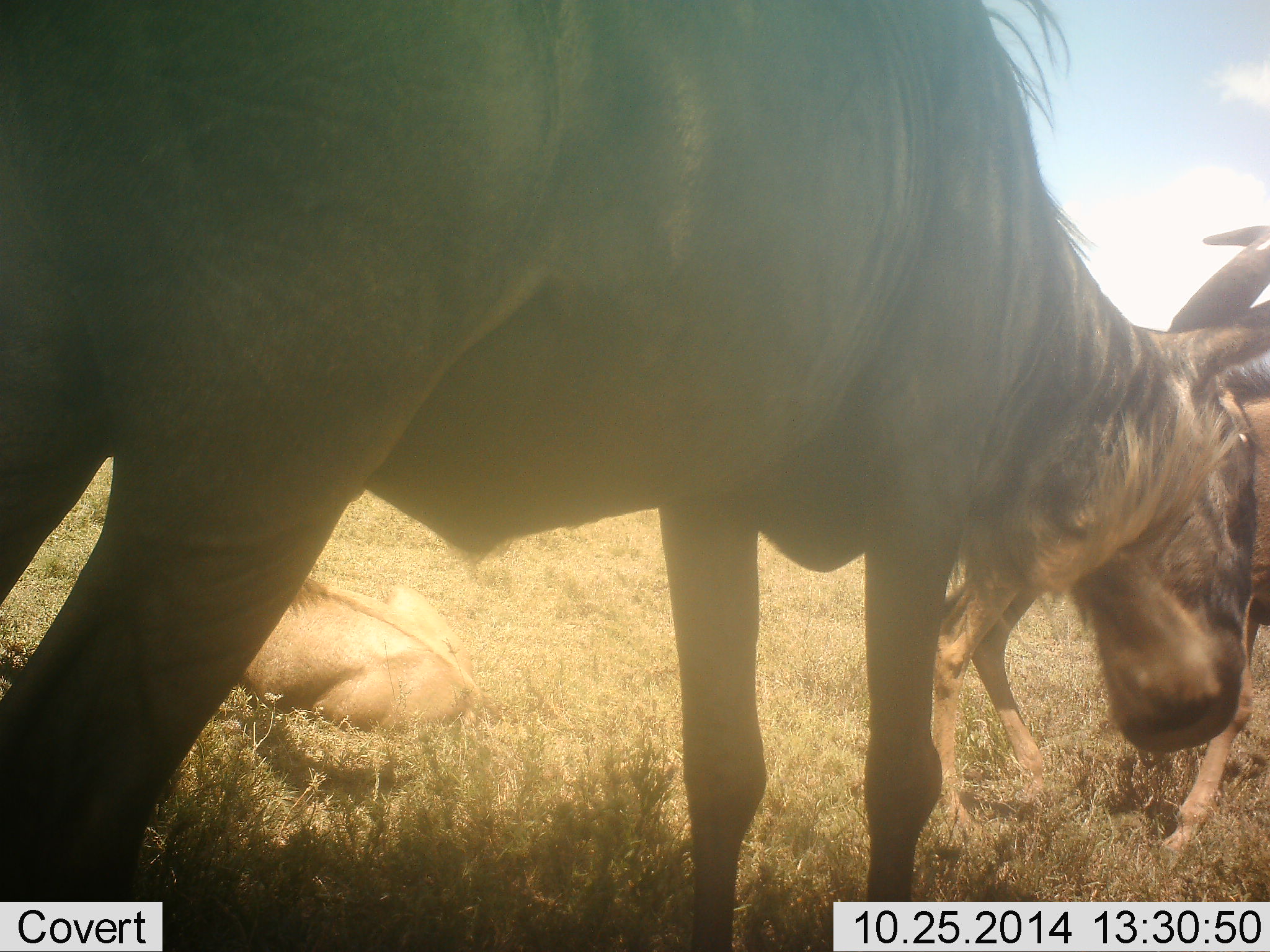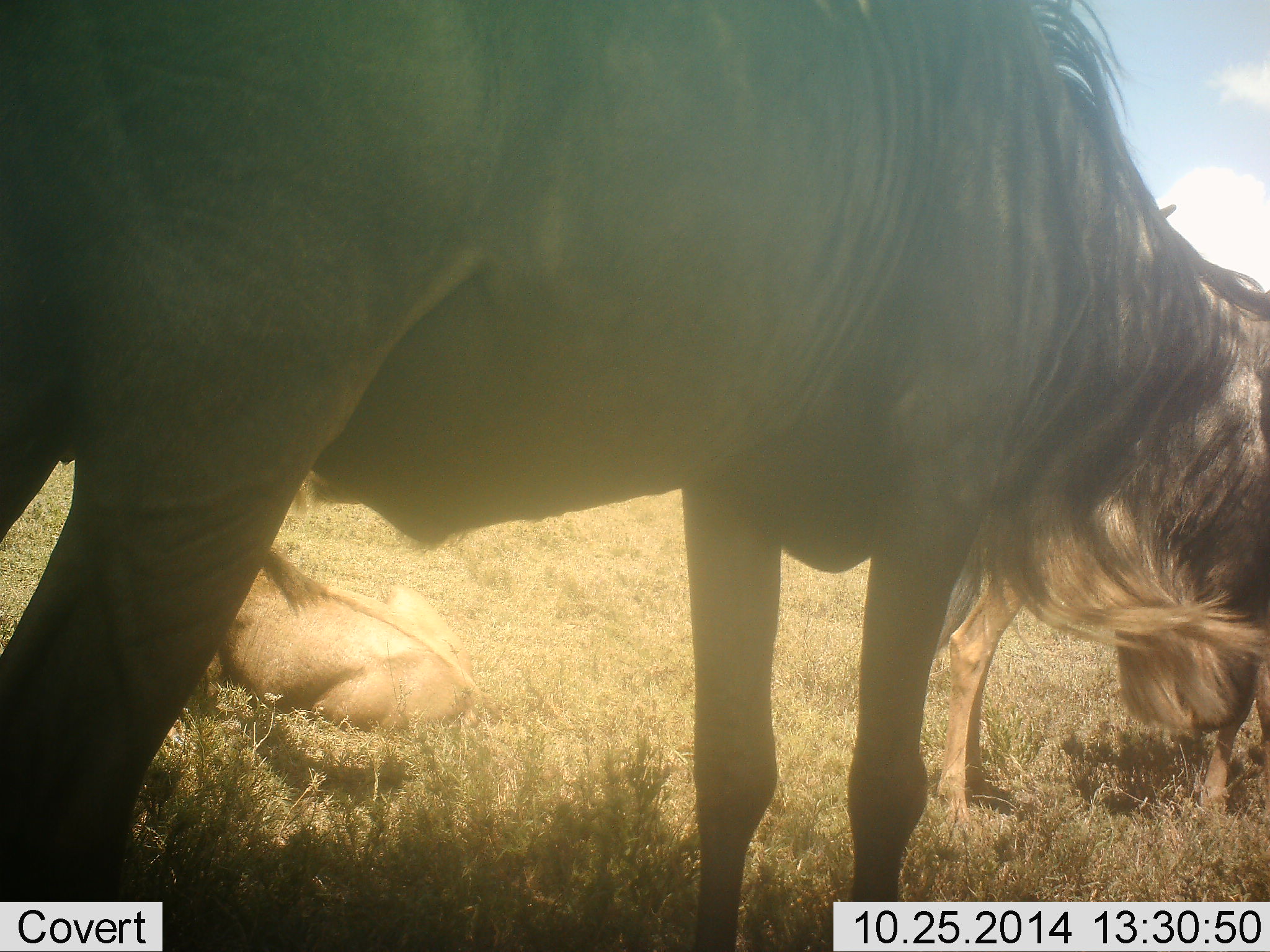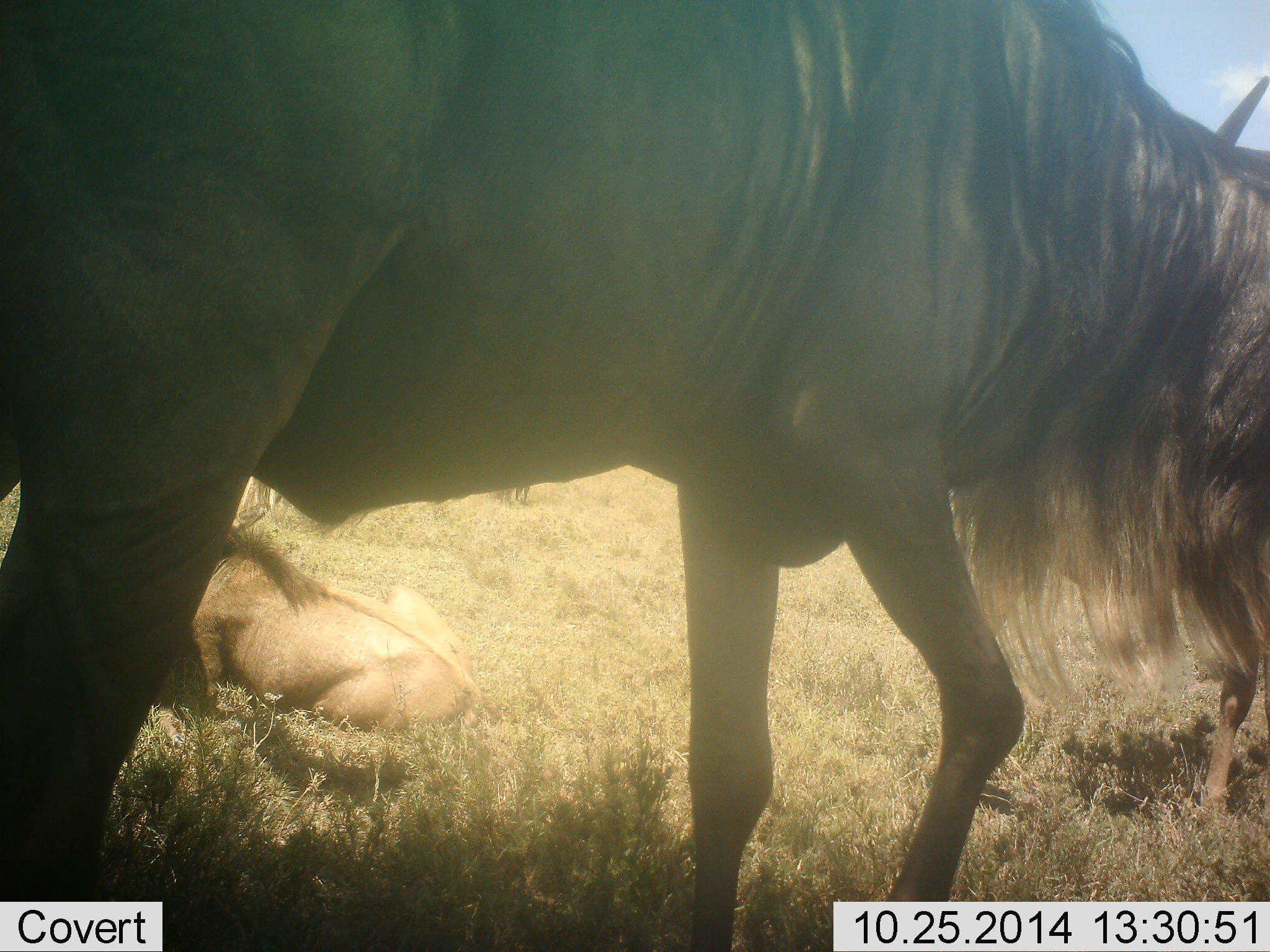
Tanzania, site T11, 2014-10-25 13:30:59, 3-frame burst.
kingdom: Animalia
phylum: Chordata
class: Mammalia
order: Artiodactyla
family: Bovidae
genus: Connochaetes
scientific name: Connochaetes taurinus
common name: blue wildebeest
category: wildebeest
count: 3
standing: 50%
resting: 60%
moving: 20%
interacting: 20%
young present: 20%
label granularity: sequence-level